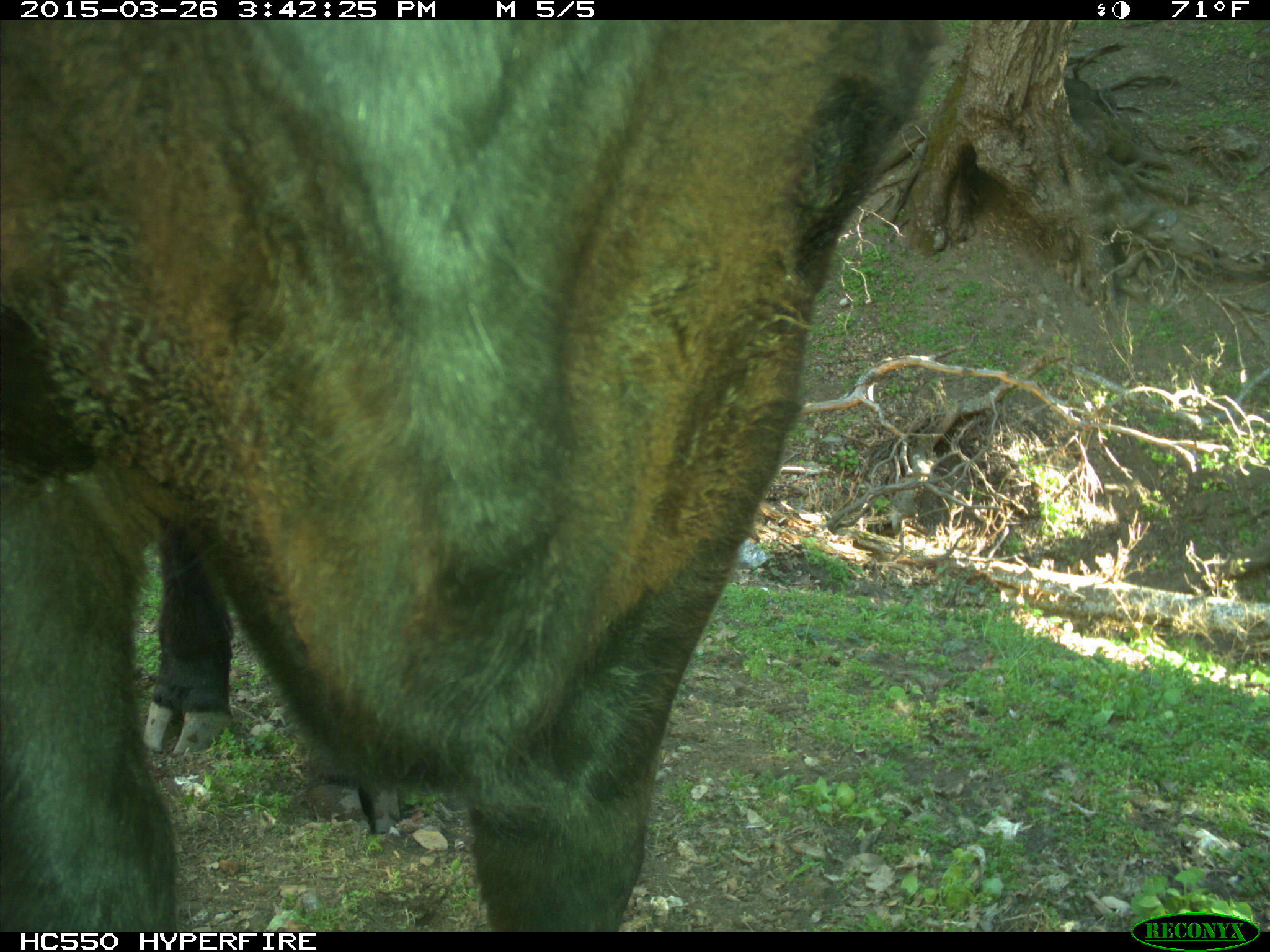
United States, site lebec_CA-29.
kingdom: Animalia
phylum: Chordata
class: Mammalia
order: Artiodactyla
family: Bovidae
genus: Bos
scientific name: Bos taurus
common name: domestic cow